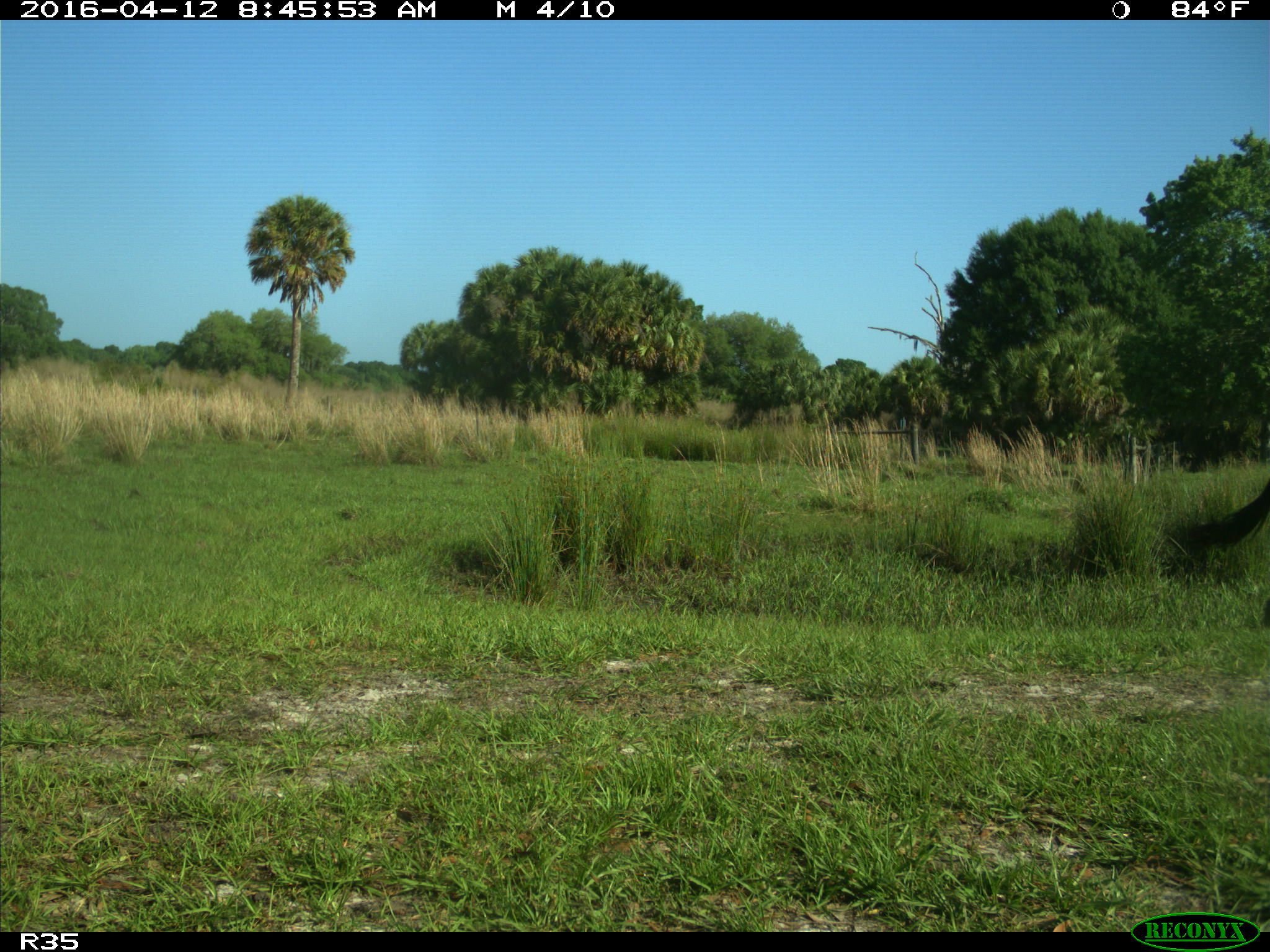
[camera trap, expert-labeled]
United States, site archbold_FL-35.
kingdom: Animalia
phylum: Chordata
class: Mammalia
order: Artiodactyla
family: Bovidae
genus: Bos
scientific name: Bos taurus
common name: domestic cow